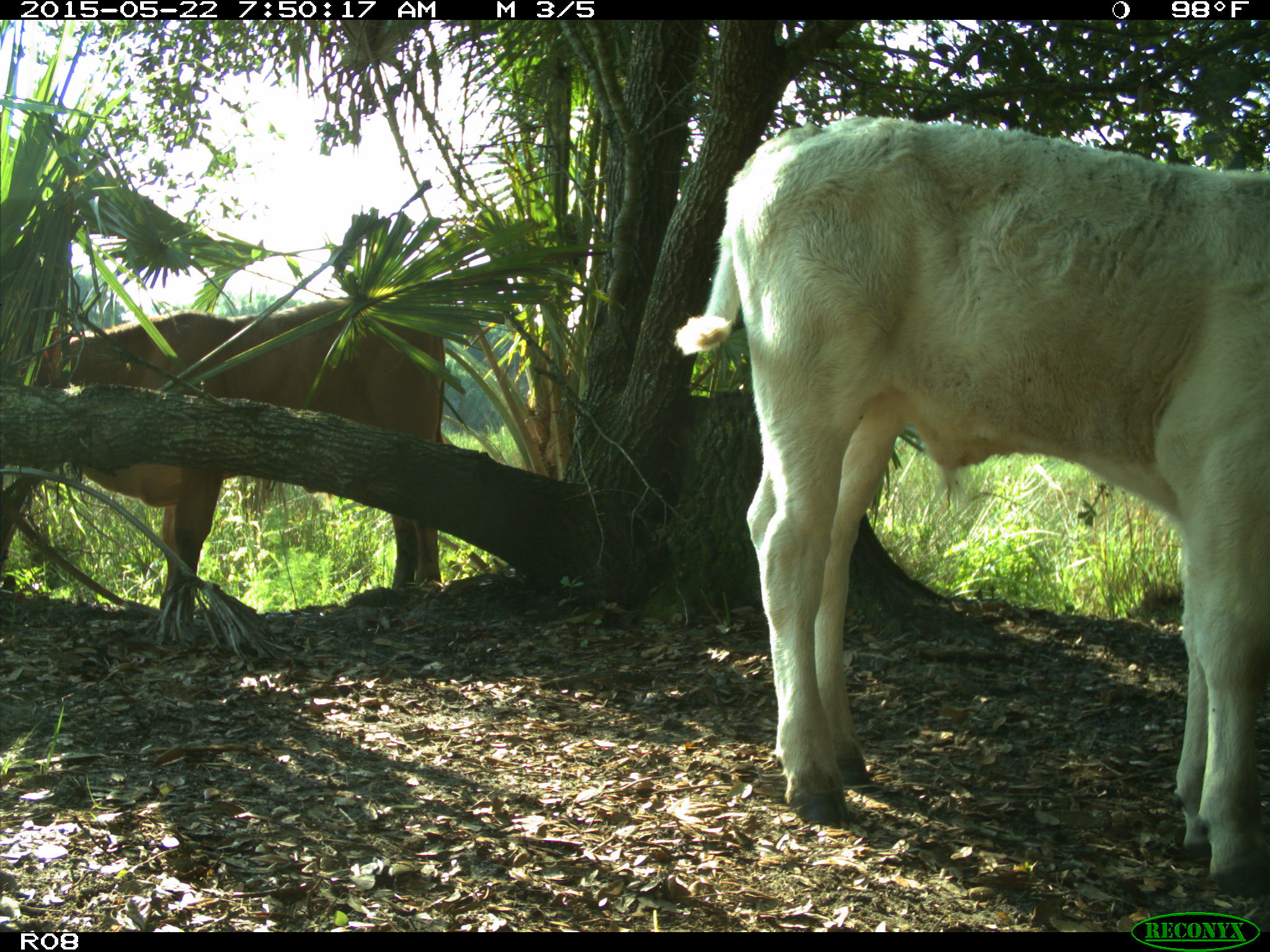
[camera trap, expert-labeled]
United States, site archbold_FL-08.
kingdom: Animalia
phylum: Chordata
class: Mammalia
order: Artiodactyla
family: Bovidae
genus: Bos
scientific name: Bos taurus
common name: domestic cow